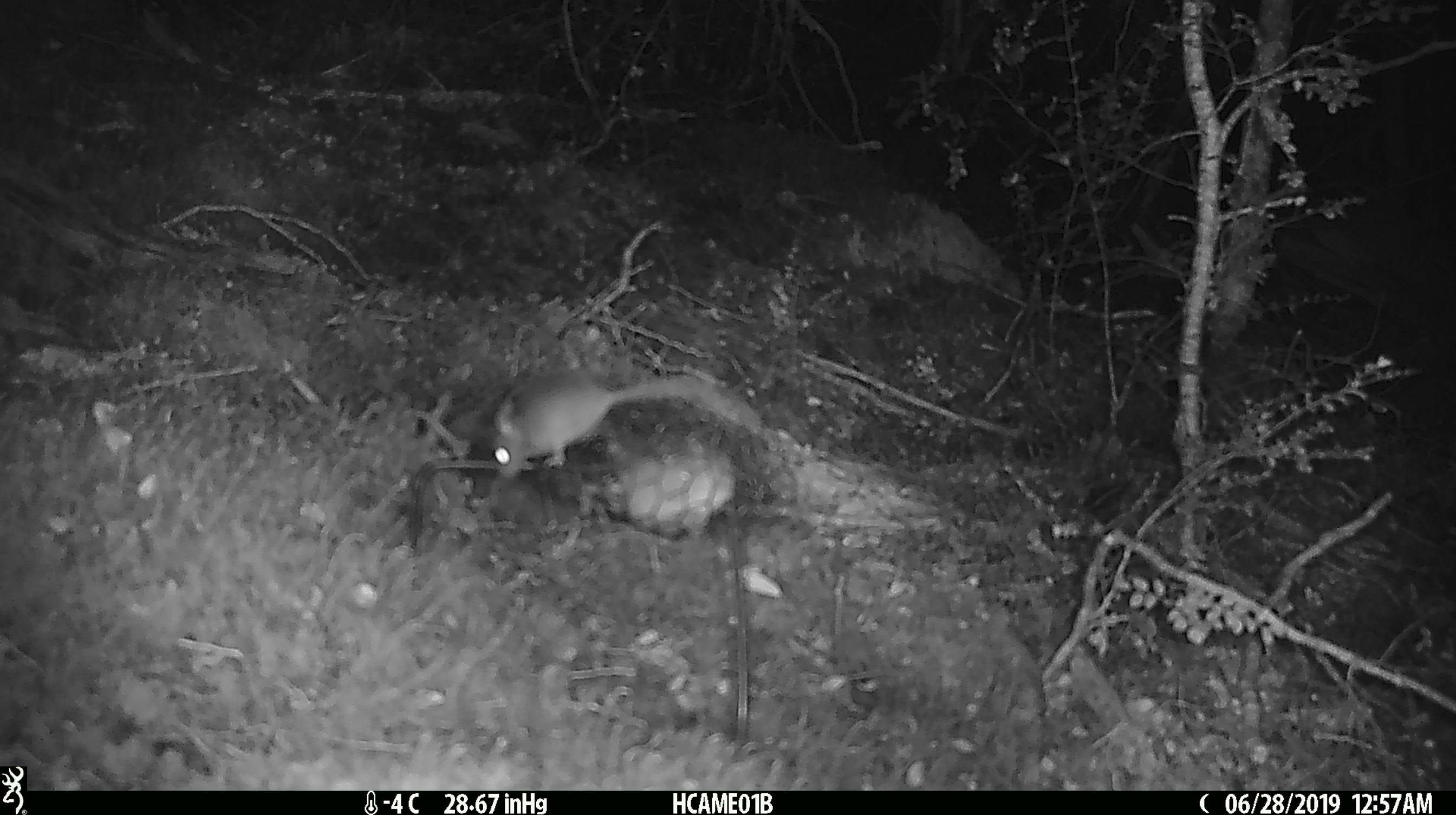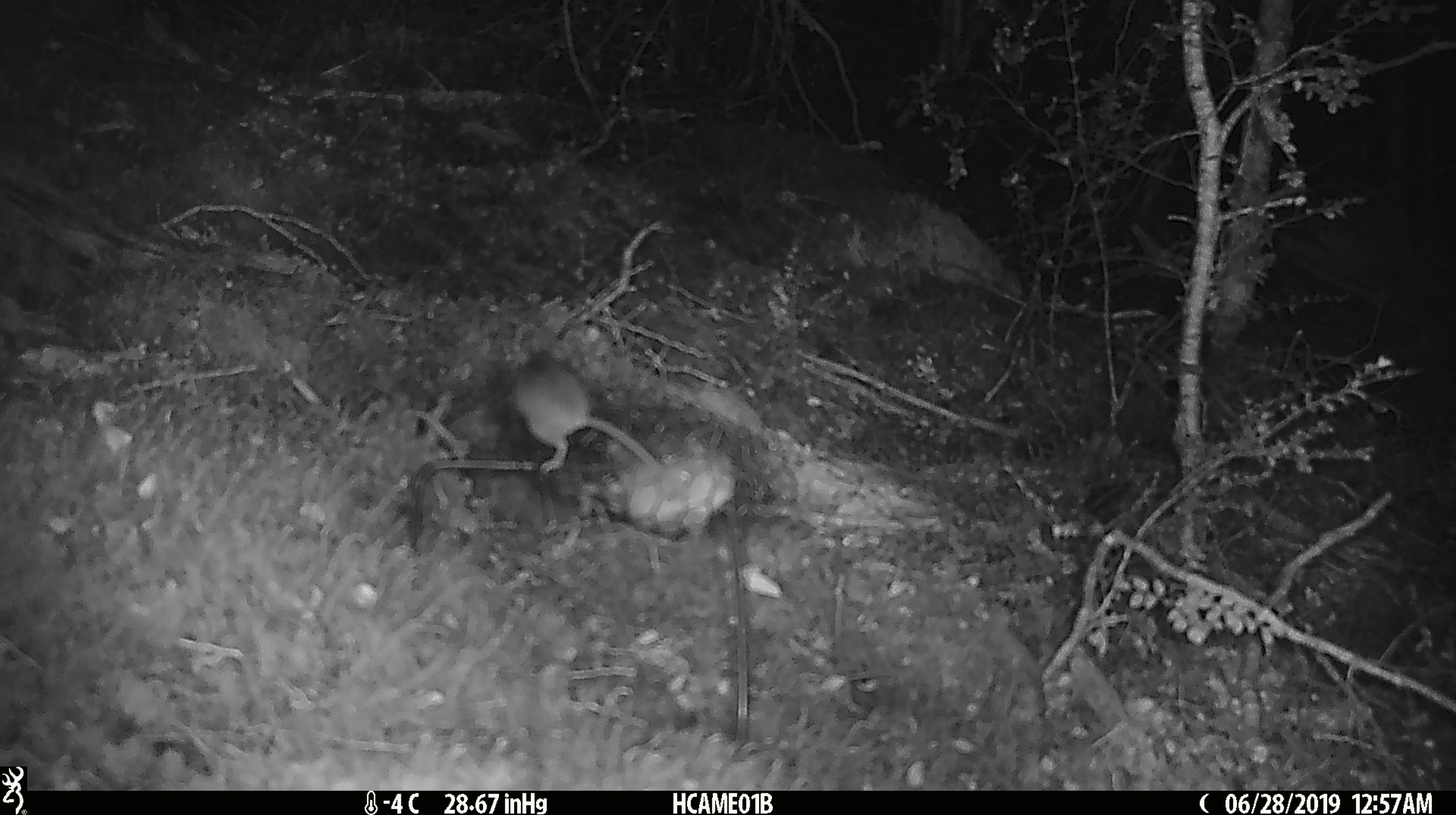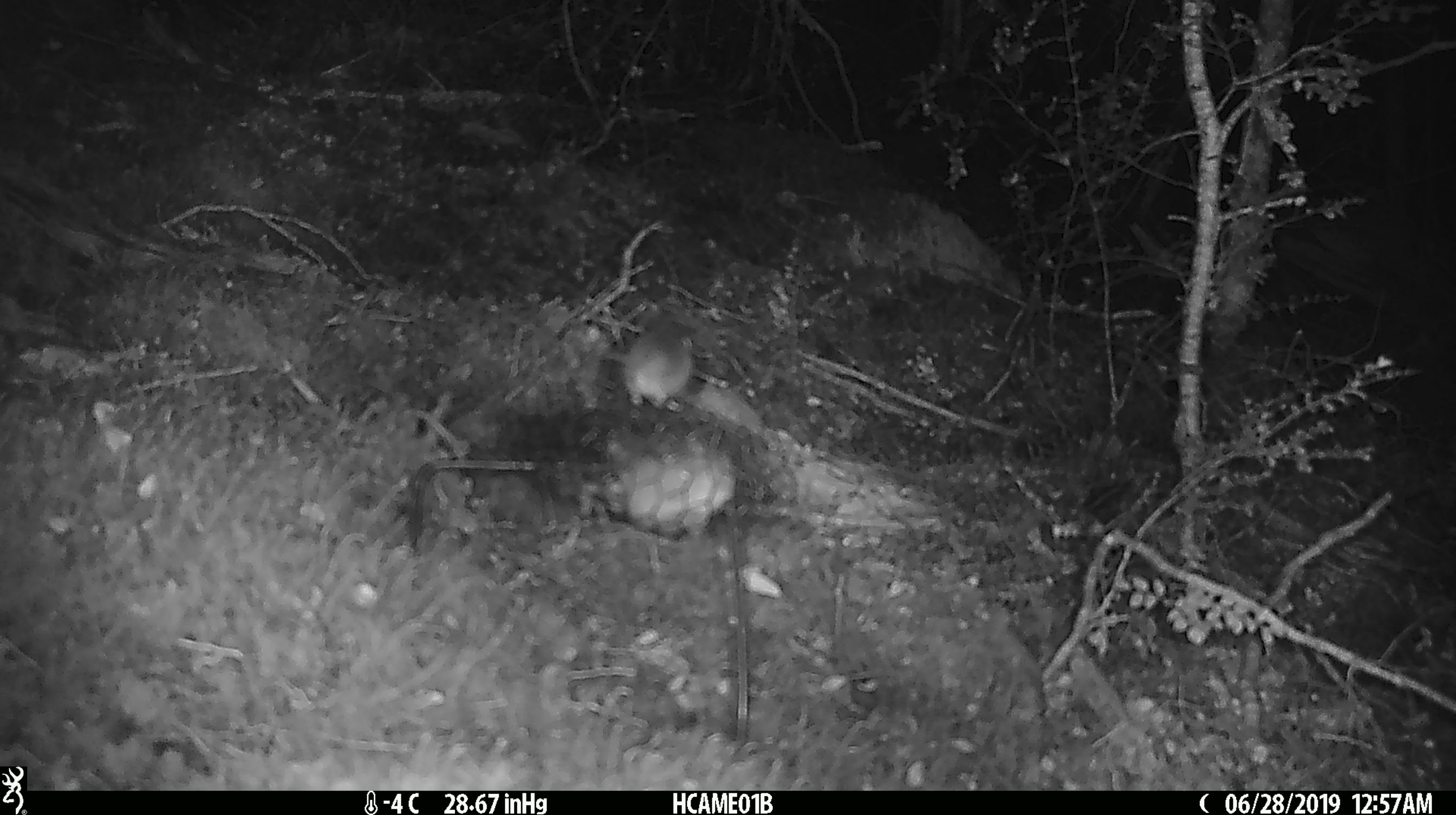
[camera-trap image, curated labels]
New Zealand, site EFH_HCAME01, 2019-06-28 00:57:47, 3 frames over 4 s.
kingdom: Animalia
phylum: Chordata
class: Mammalia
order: Rodentia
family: Muridae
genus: Mus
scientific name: Mus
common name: mouse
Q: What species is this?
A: Mouse (Mus).